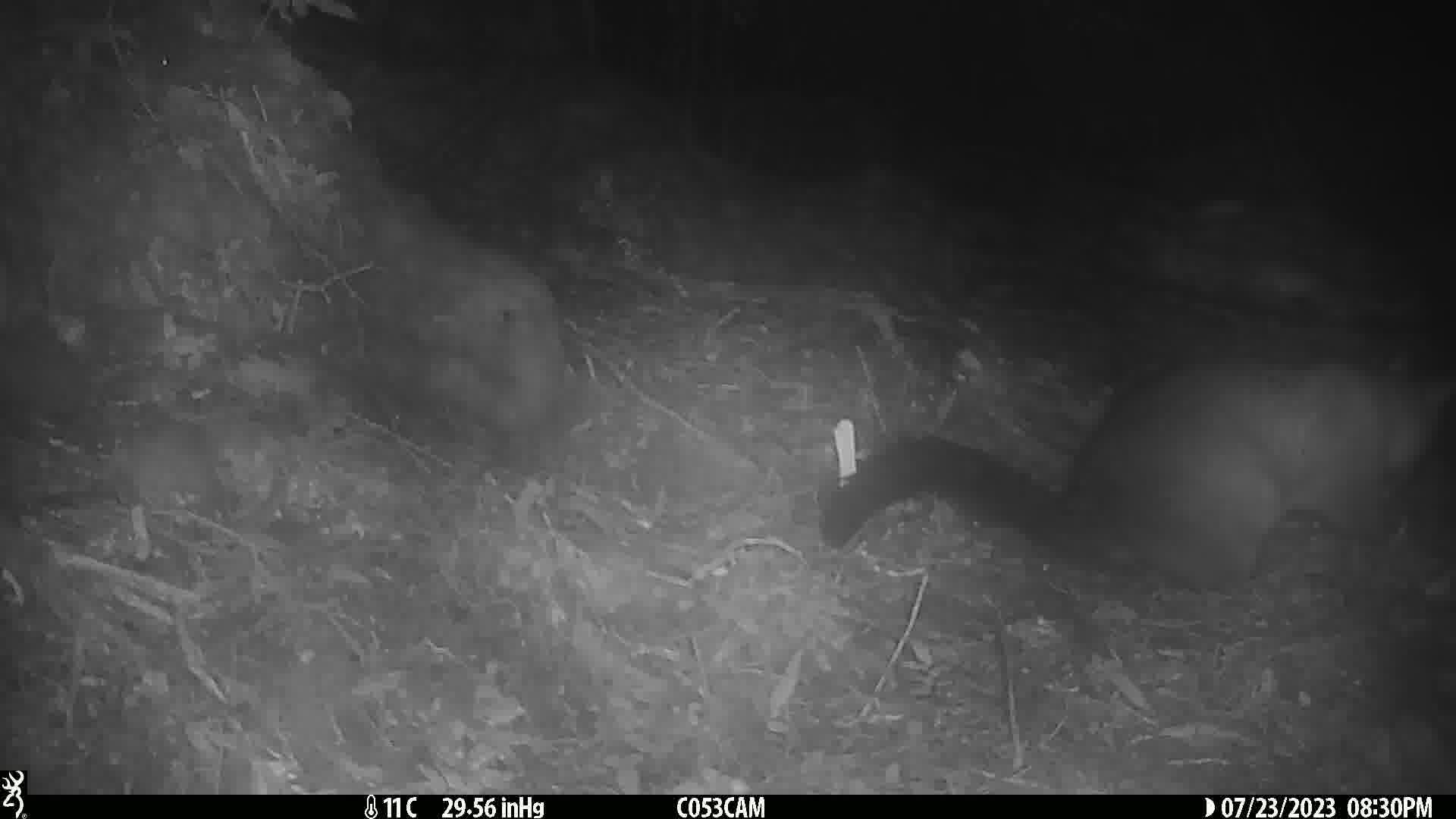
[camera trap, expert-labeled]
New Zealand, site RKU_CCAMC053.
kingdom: Animalia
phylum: Chordata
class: Mammalia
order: Diprotodontia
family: Phalangeridae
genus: Trichosurus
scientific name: Trichosurus vulpecula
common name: common brushtail possum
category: possum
Possum (common brushtail possum) (Trichosurus vulpecula).